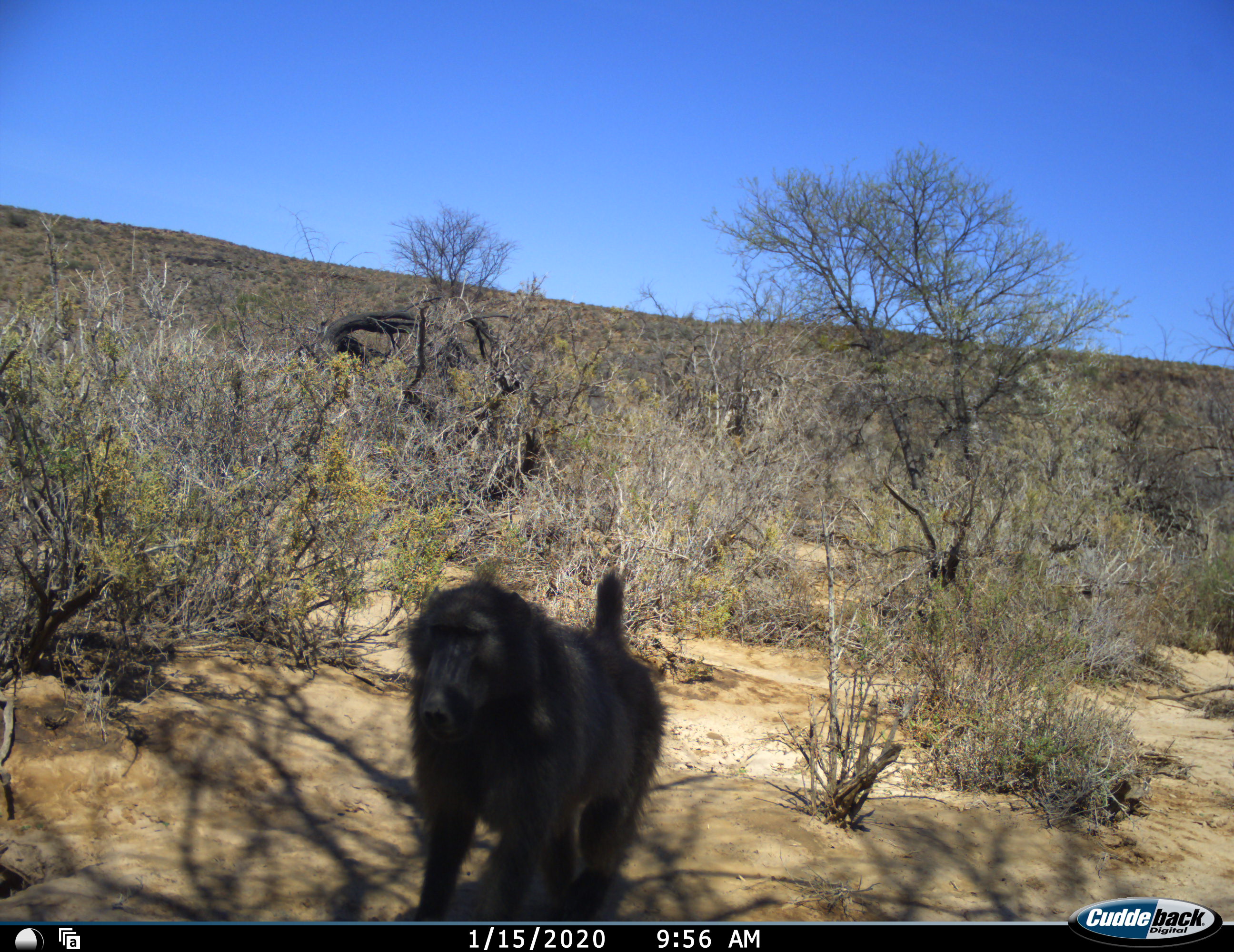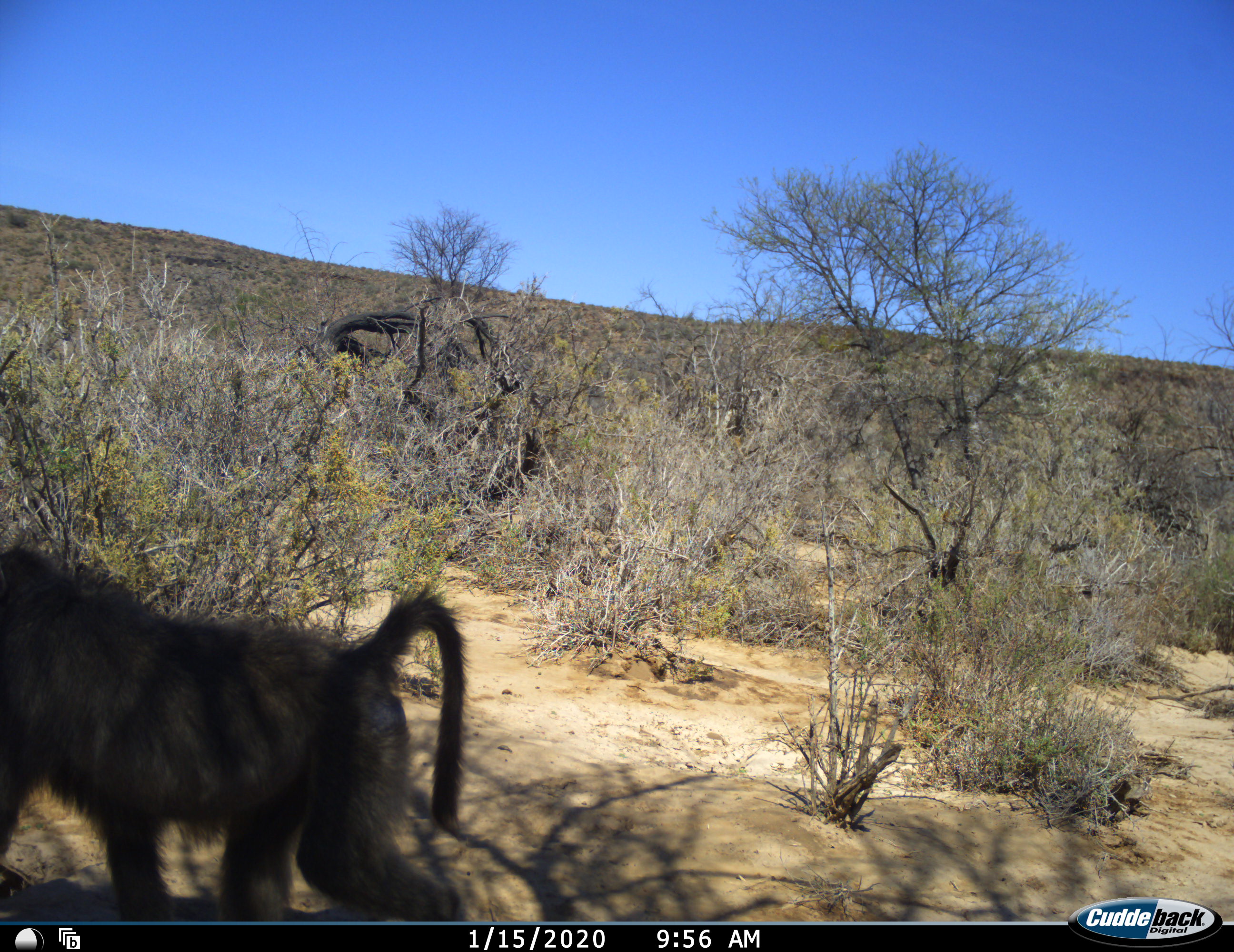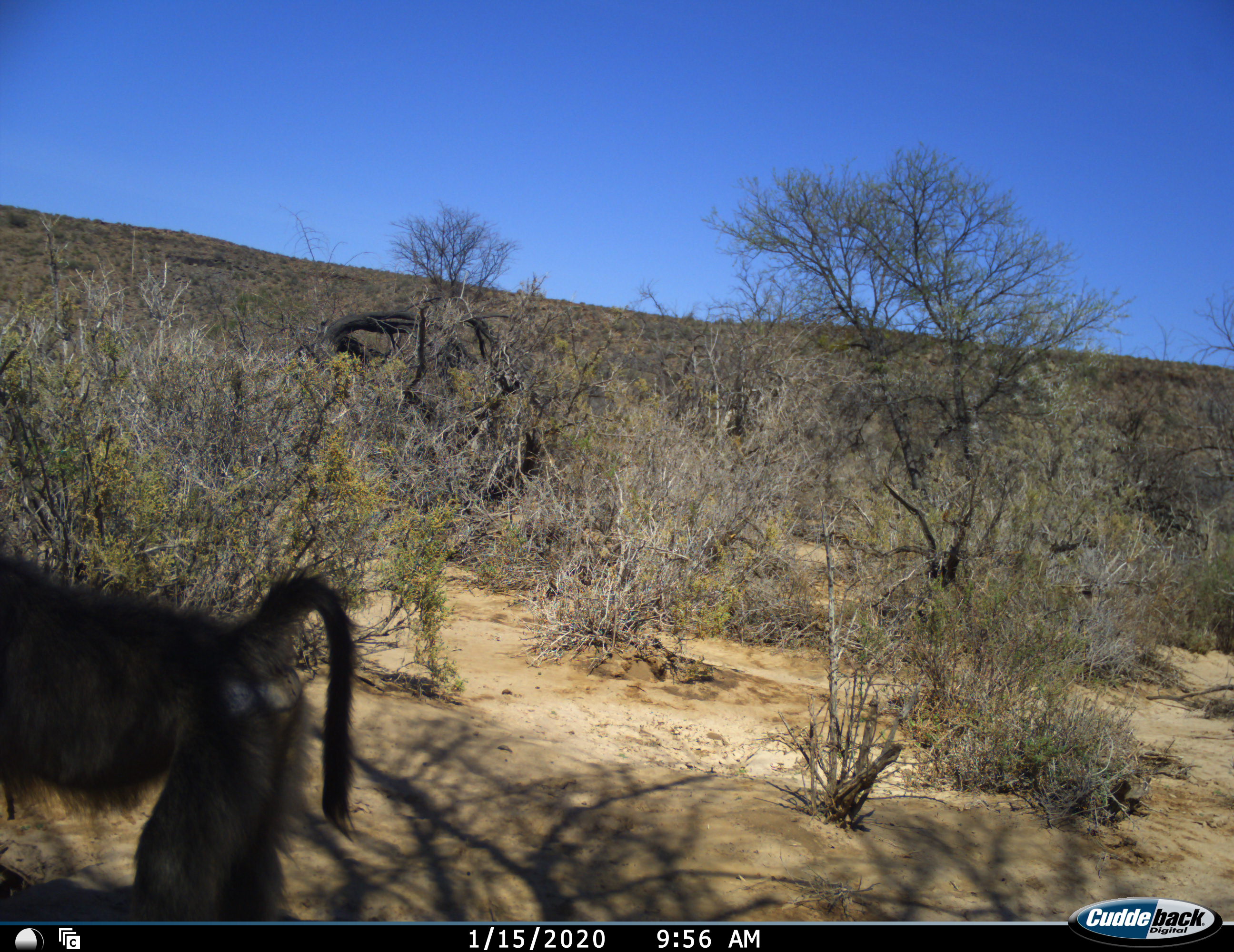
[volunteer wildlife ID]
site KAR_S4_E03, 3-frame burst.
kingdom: Animalia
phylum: Chordata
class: Mammalia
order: Primates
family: Cercopithecidae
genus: Papio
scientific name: Papio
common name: baboon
Baboon (Papio), count 1. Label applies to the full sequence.